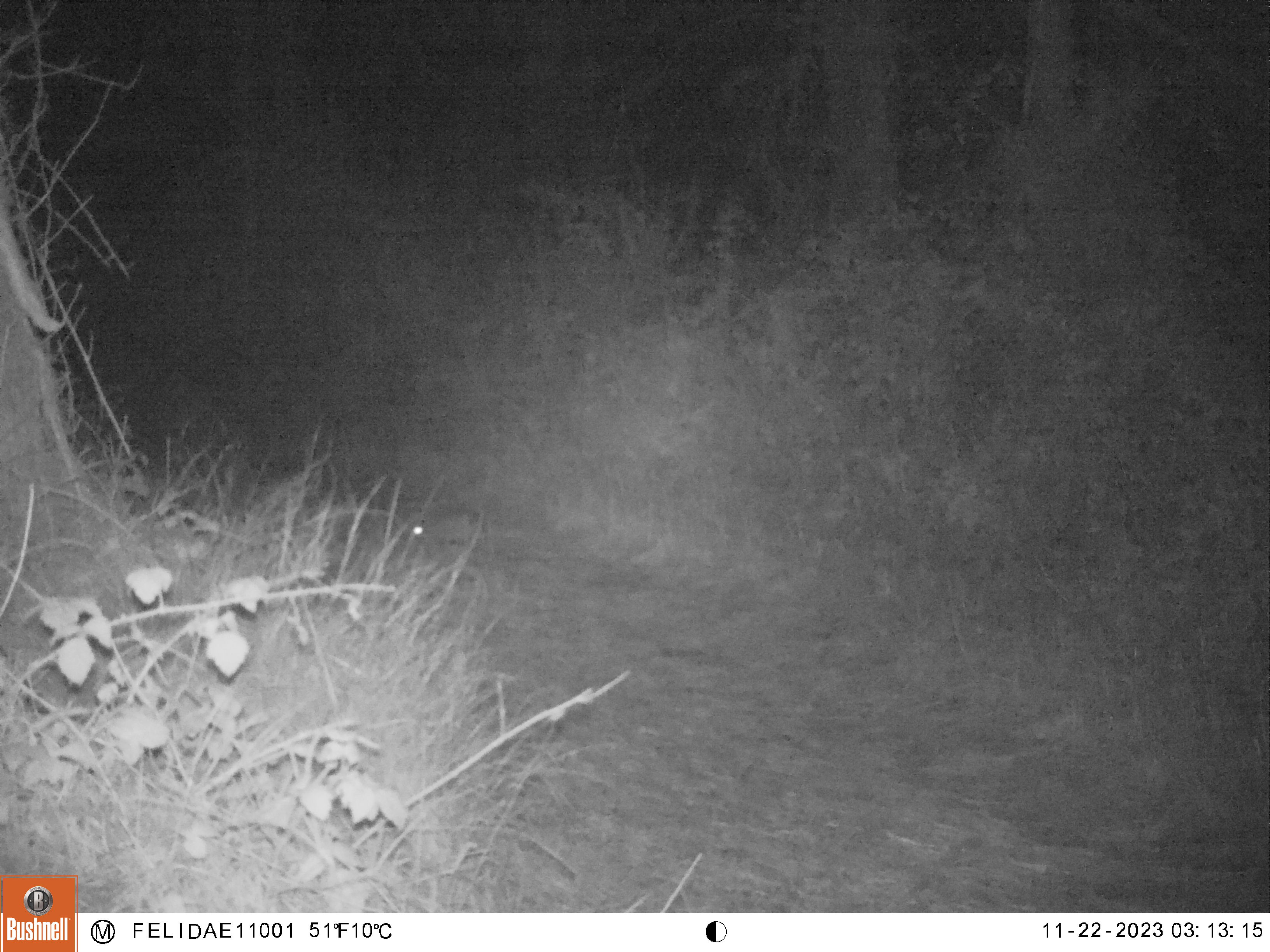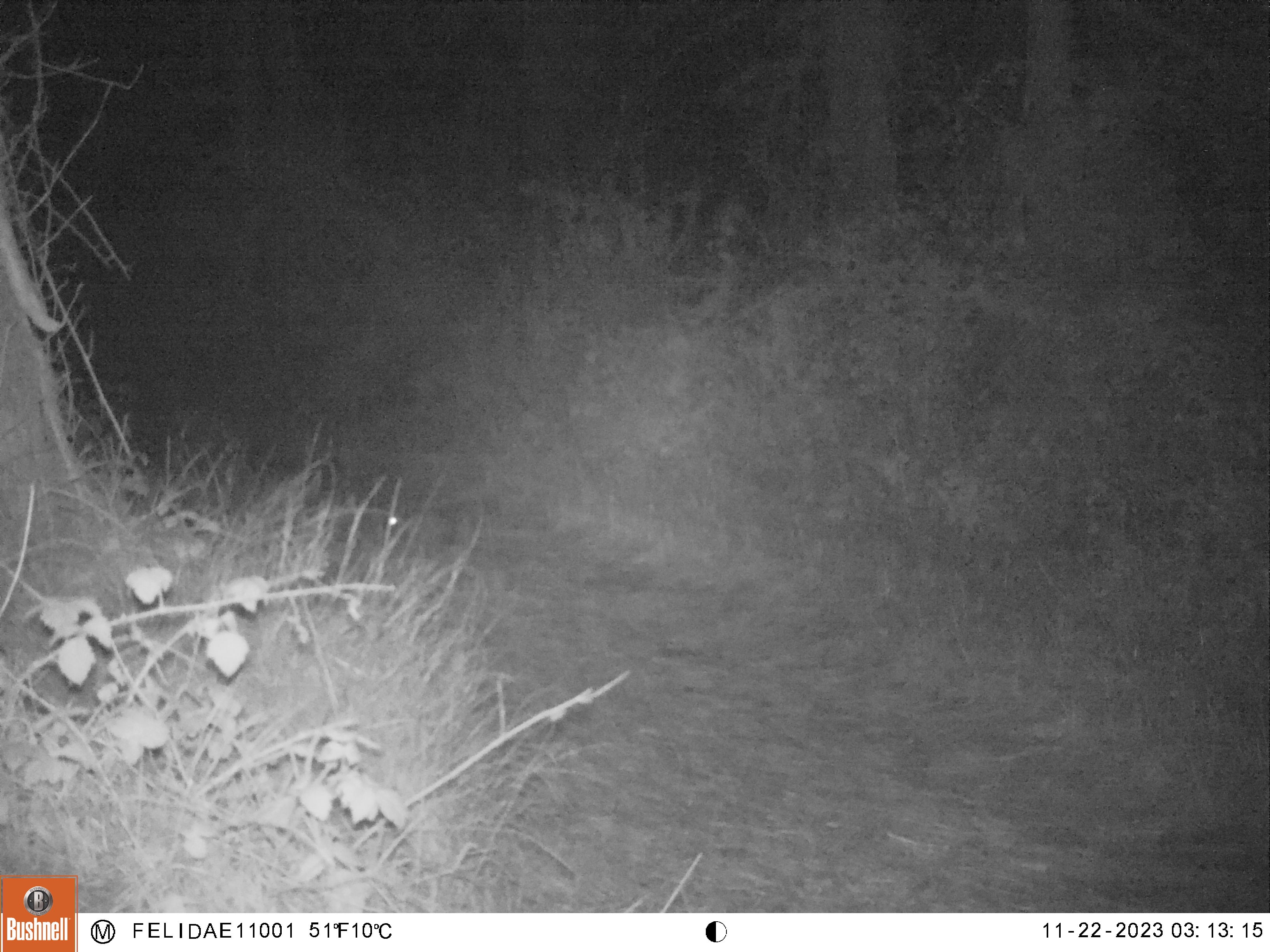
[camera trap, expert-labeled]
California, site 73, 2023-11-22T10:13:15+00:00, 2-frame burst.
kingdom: Animalia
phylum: Chordata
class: Mammalia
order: Rodentia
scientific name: Rodentia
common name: mouse or rat